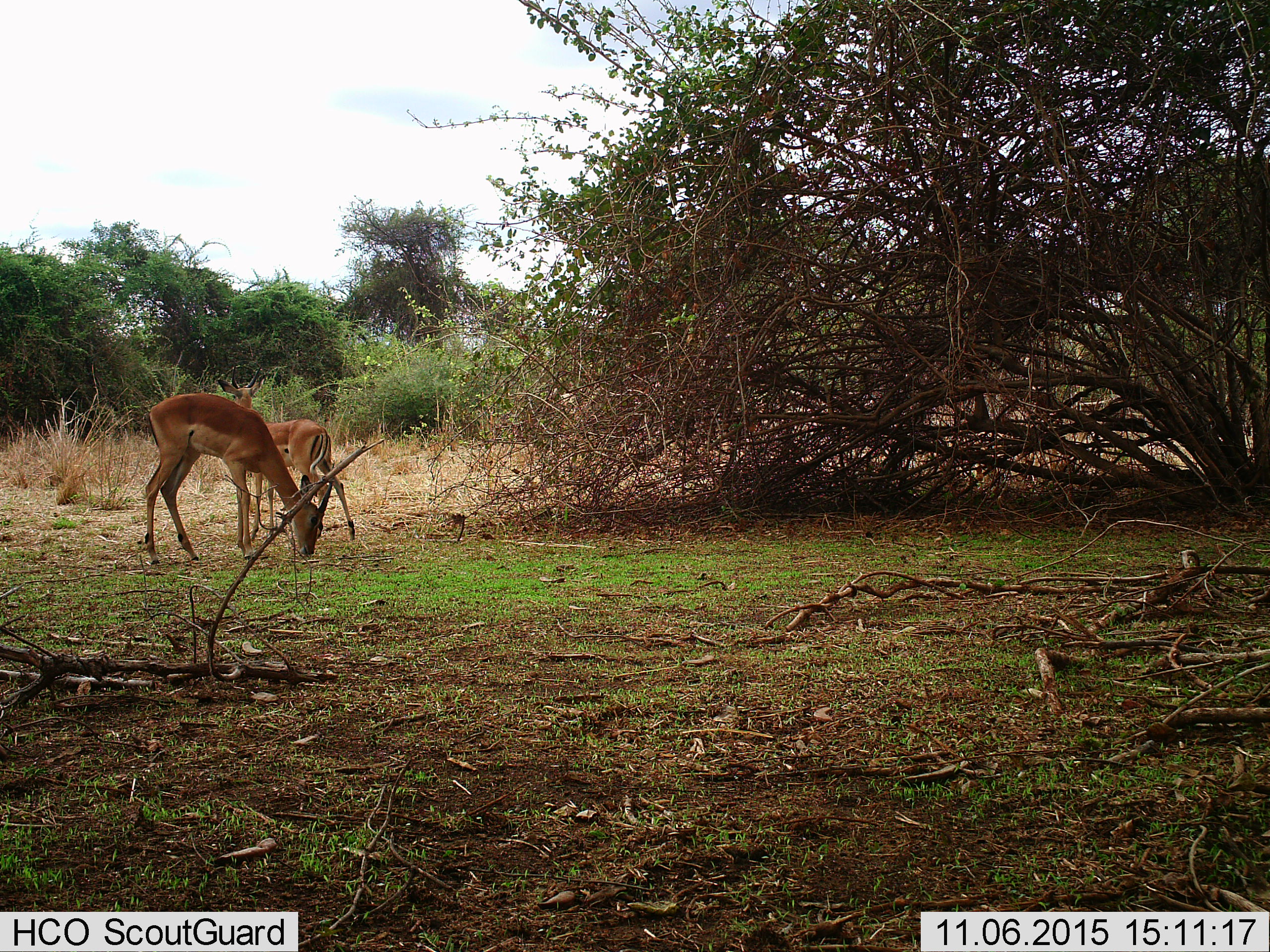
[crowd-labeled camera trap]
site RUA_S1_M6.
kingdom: Animalia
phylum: Chordata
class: Mammalia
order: Artiodactyla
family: Bovidae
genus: Aepyceros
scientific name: Aepyceros melampus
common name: impala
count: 2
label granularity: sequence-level